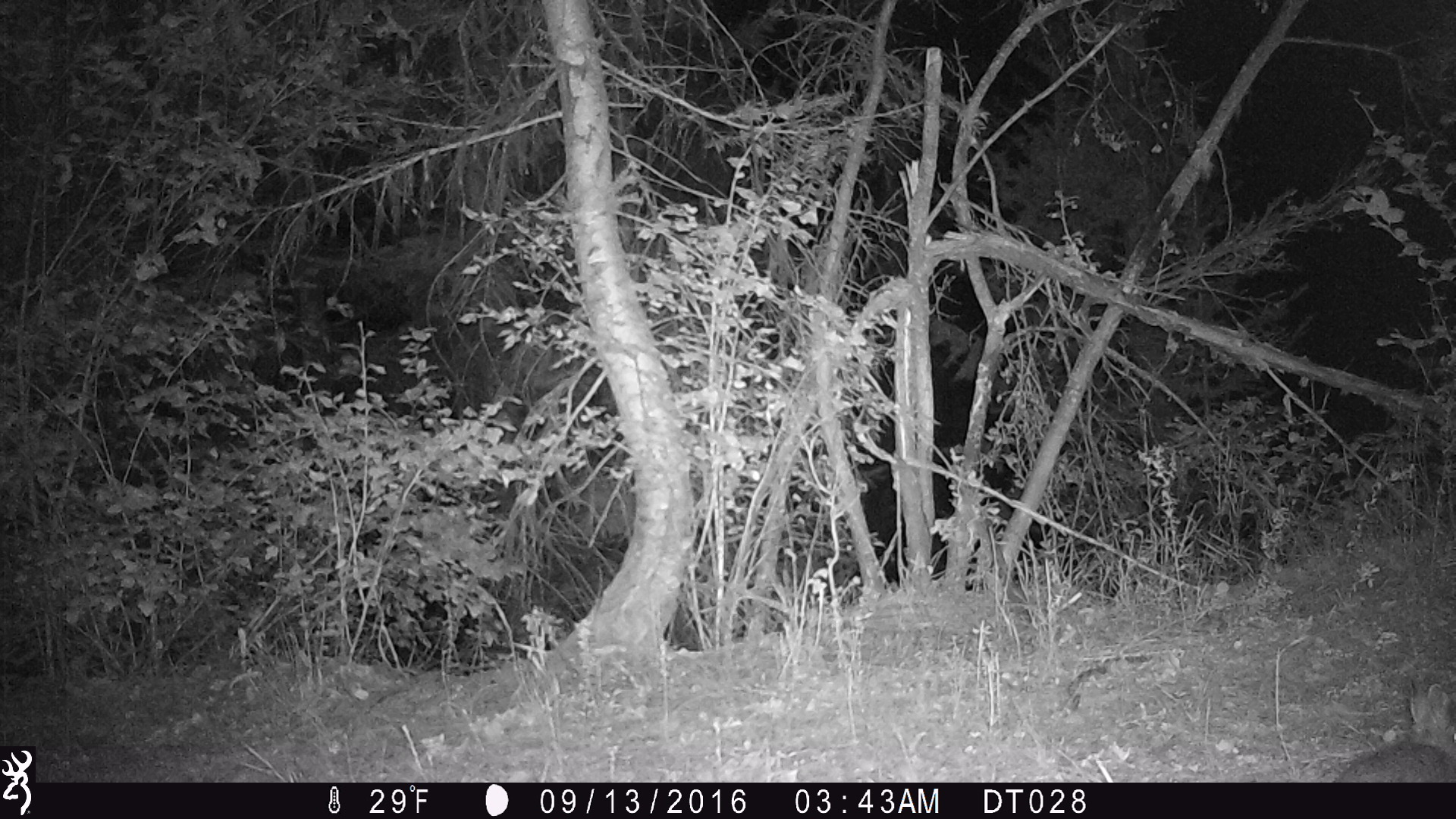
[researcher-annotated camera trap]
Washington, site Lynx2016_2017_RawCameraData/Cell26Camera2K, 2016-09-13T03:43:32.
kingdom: Animalia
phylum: Chordata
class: Mammalia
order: Lagomorpha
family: Leporidae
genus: Lepus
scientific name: Lepus americanus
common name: snowshoe hare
Lepus americanus (snowshoe hare). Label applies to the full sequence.